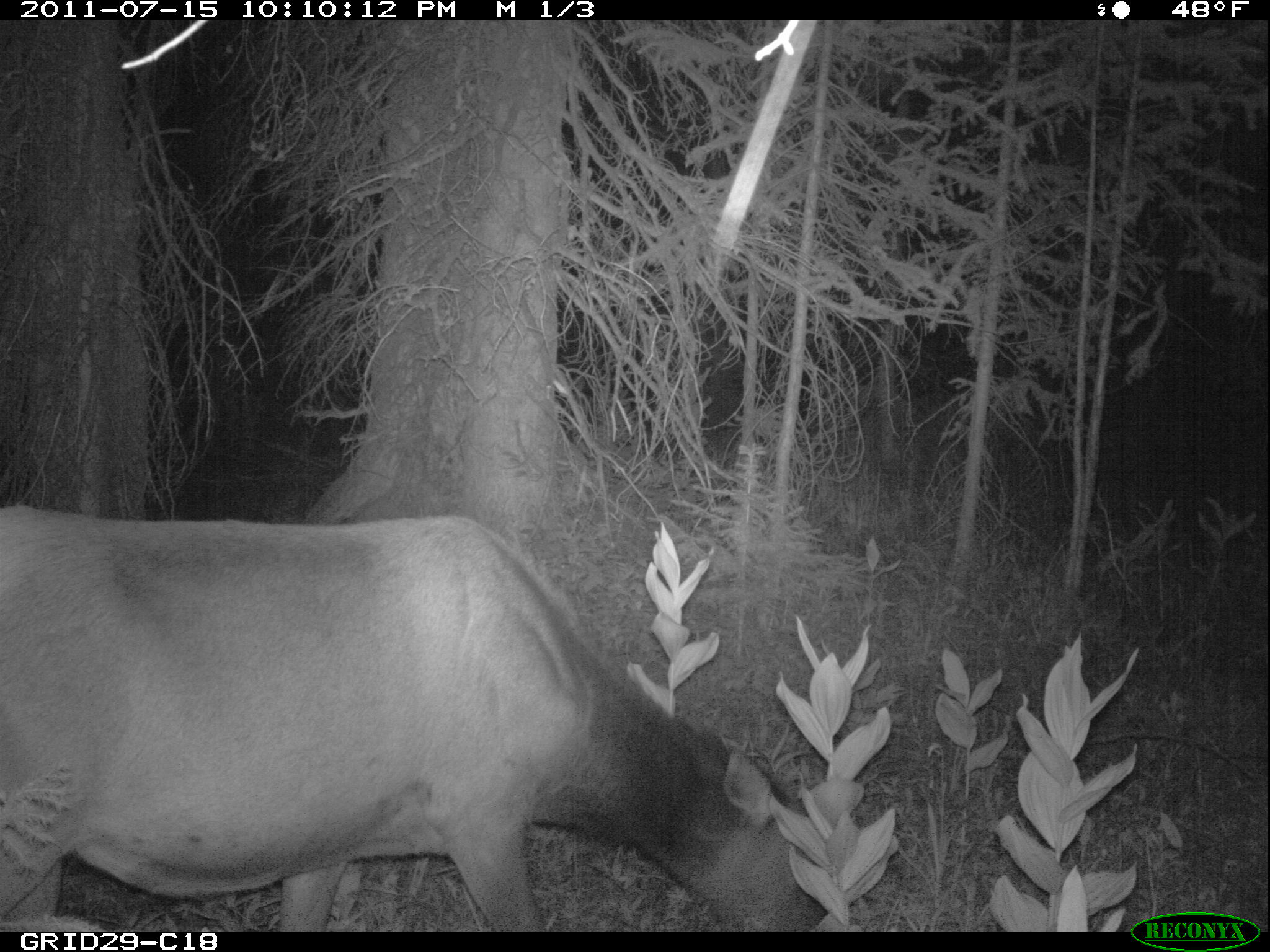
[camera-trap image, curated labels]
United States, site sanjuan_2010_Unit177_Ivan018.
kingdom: Animalia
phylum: Chordata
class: Mammalia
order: Artiodactyla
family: Cervidae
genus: Cervus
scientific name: Cervus elaphus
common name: red deer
Cervus elaphus (red deer).